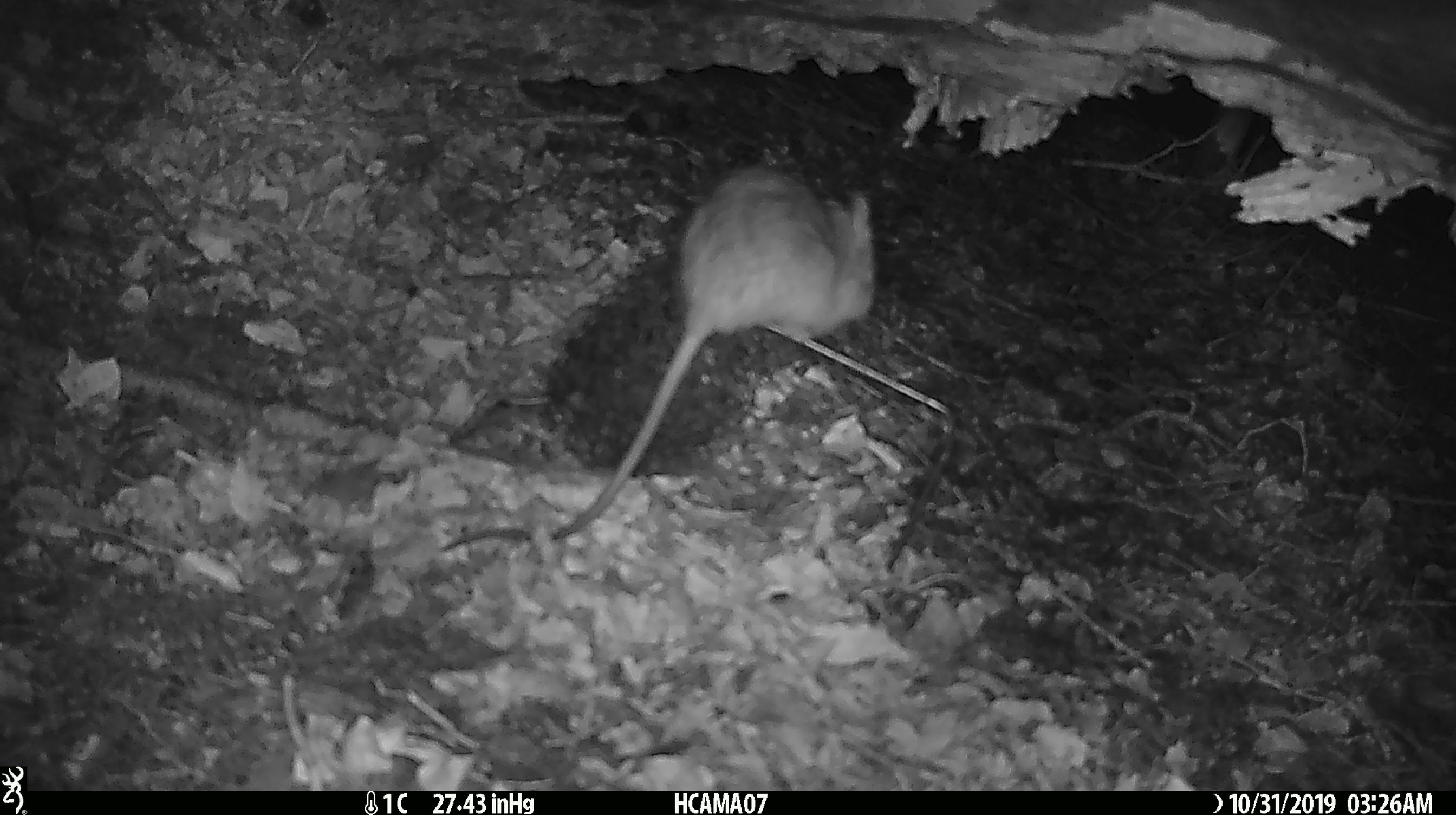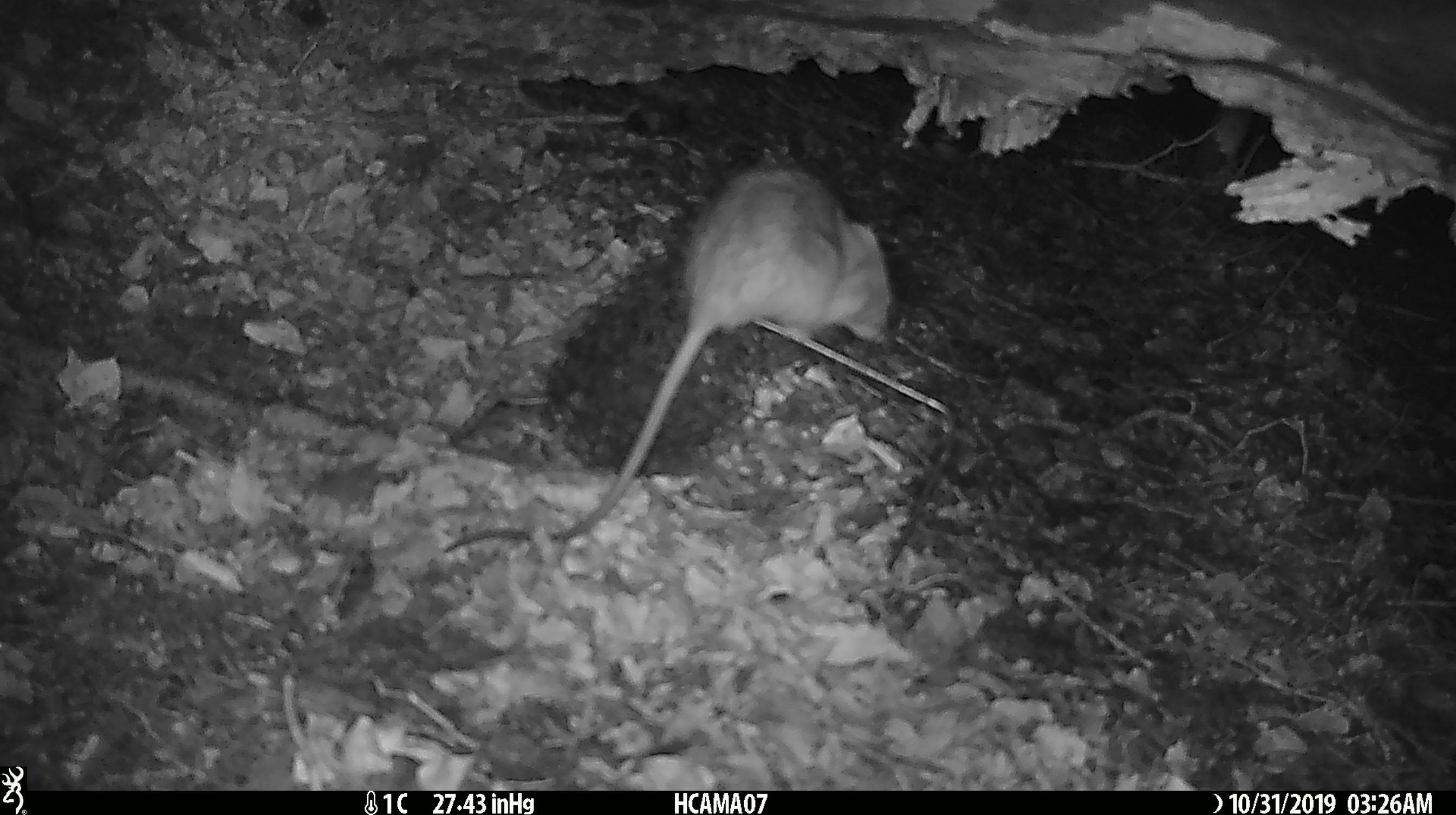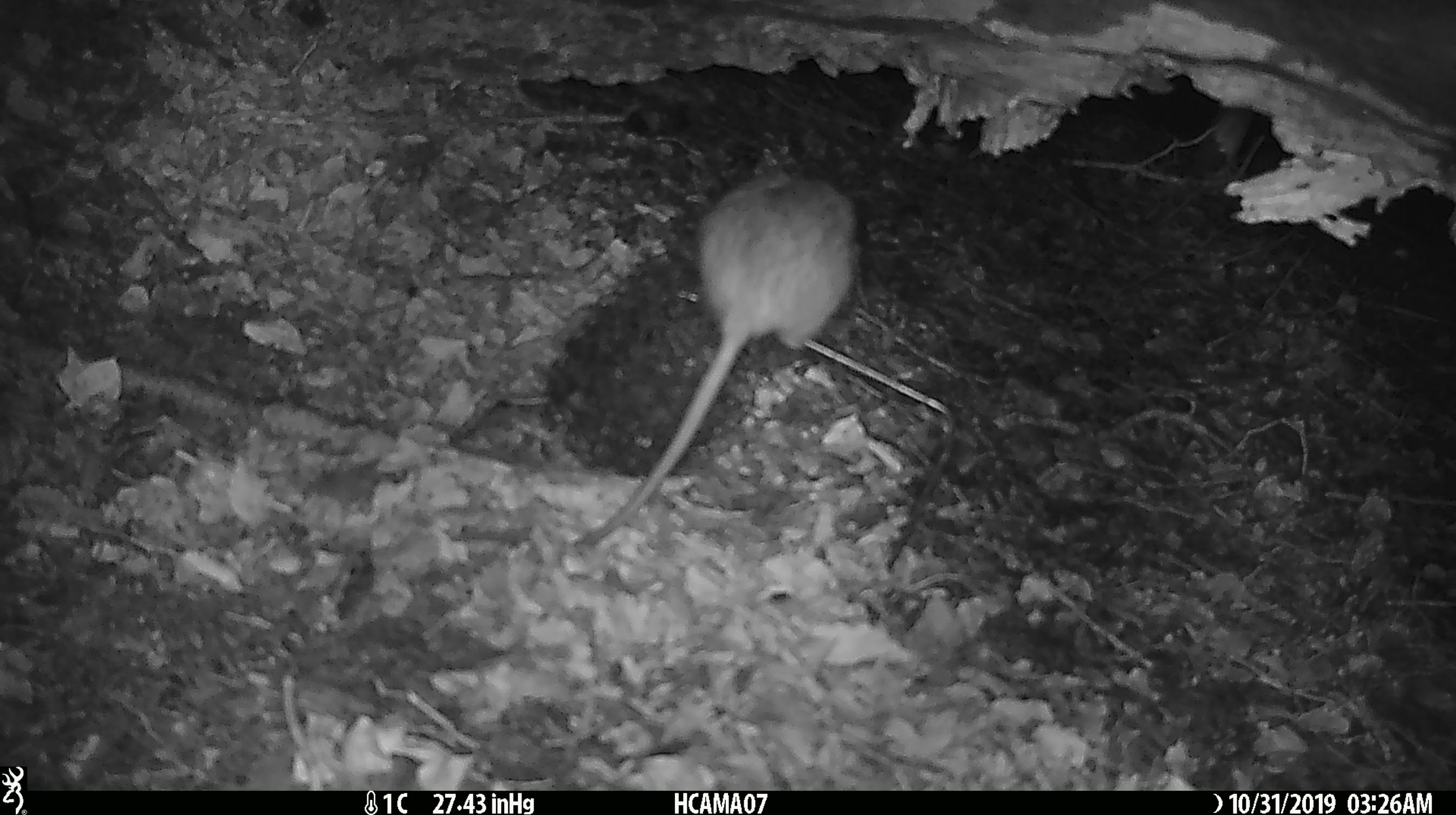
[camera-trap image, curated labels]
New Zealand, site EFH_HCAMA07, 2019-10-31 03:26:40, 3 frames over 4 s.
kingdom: Animalia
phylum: Chordata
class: Mammalia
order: Rodentia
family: Muridae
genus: Rattus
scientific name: Rattus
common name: rat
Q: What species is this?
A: Rat (Rattus).